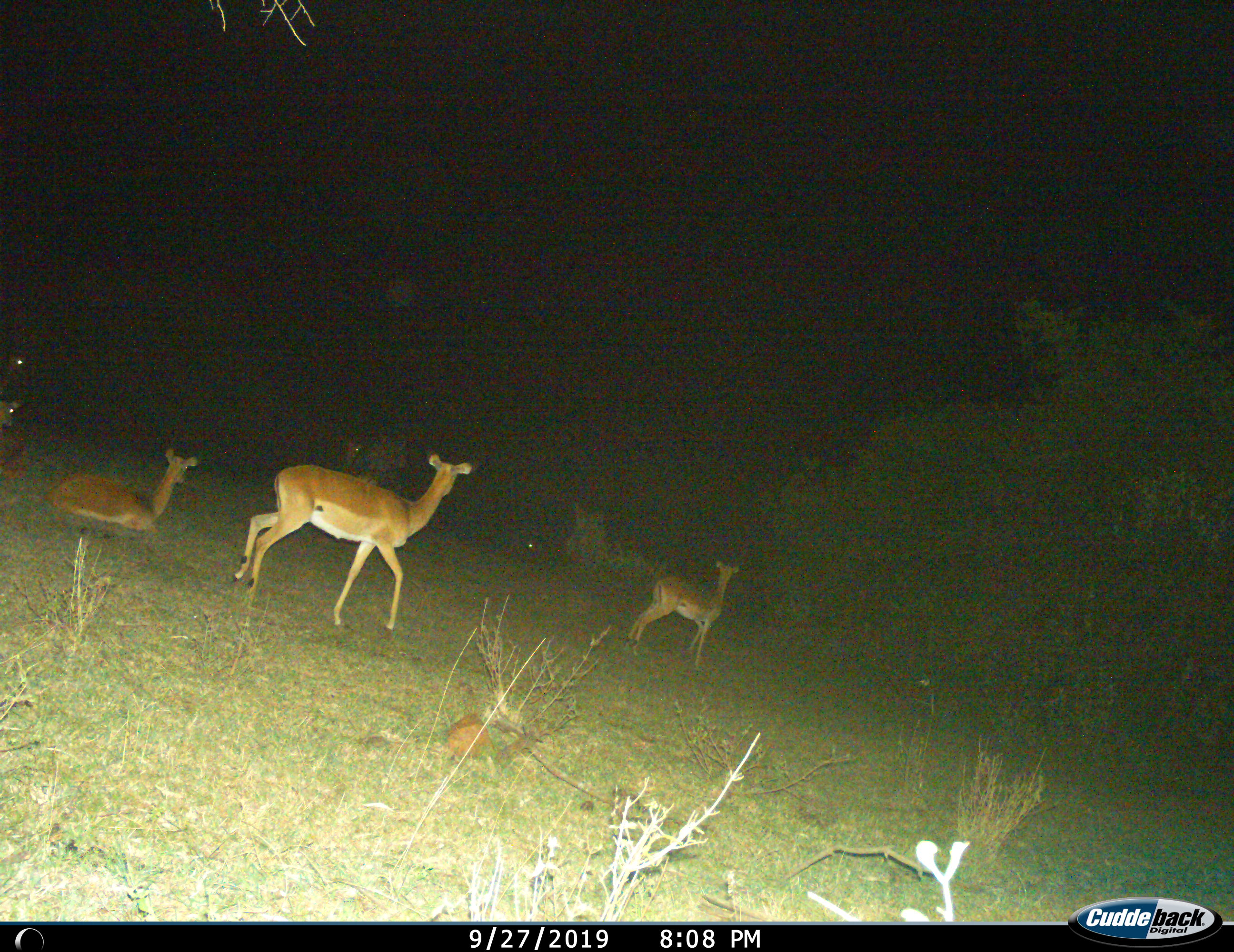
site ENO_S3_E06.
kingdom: Animalia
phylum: Chordata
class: Mammalia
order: Artiodactyla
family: Bovidae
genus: Aepyceros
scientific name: Aepyceros melampus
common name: impala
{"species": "impala (Aepyceros melampus)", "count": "6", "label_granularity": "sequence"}